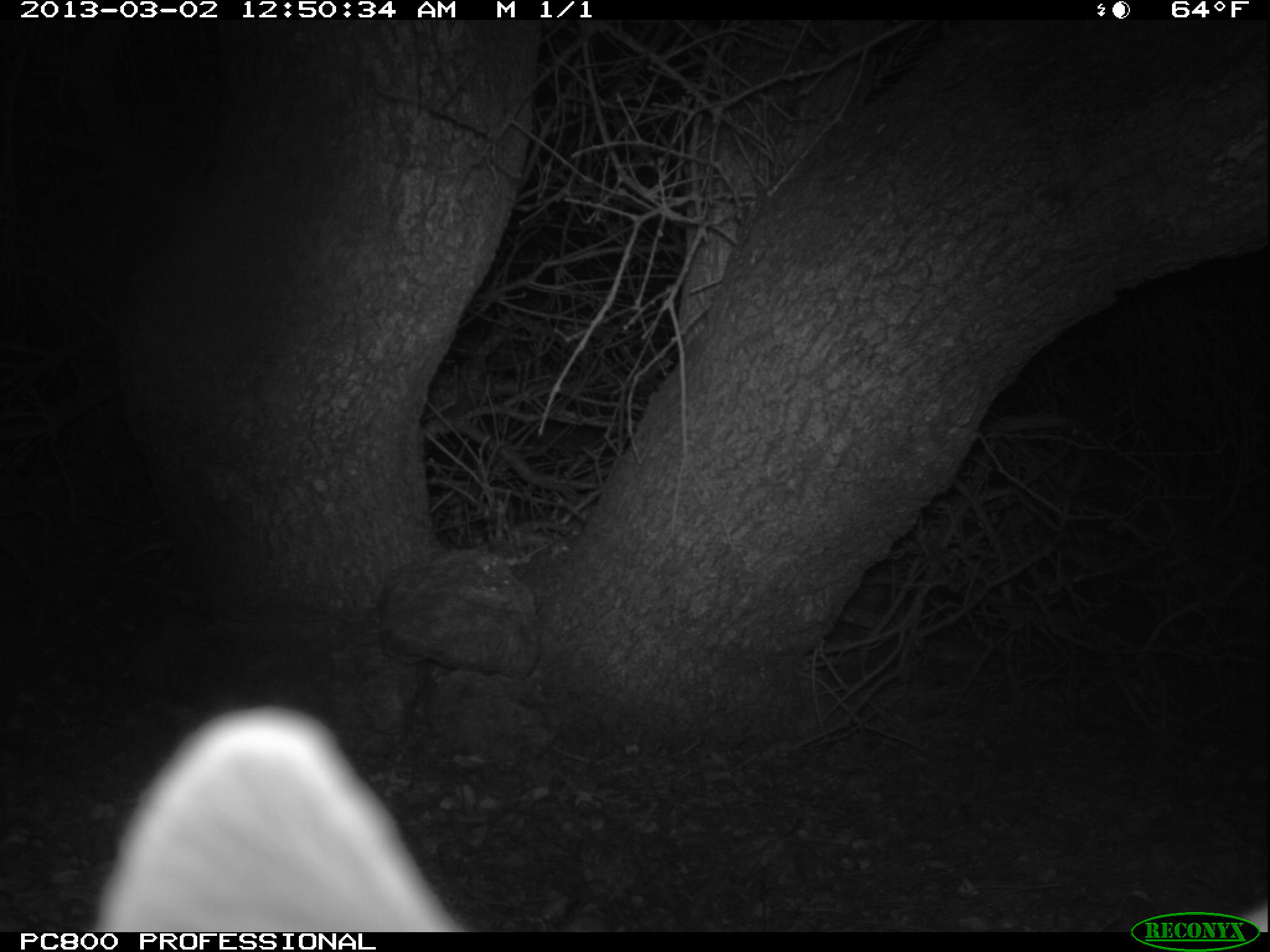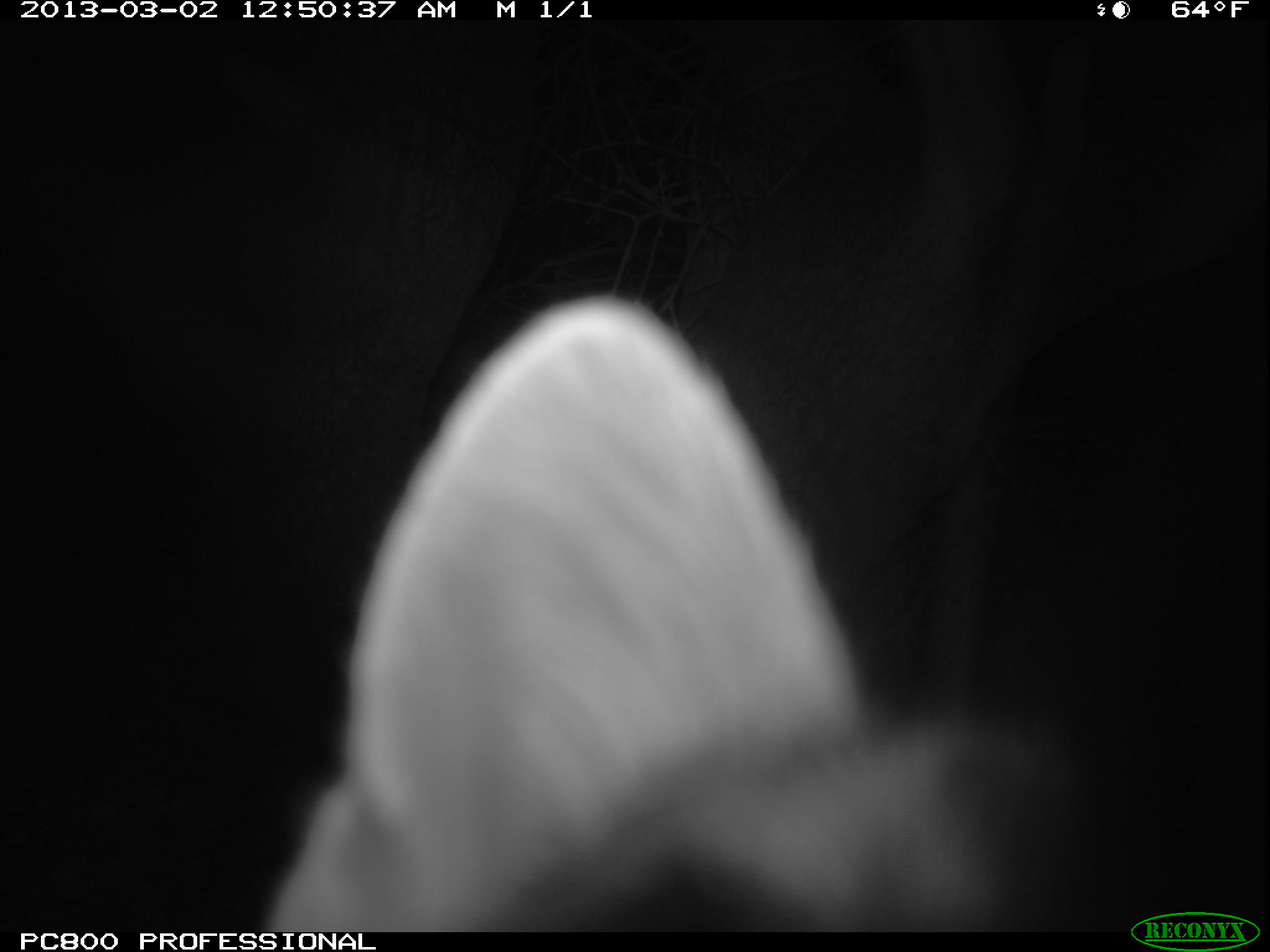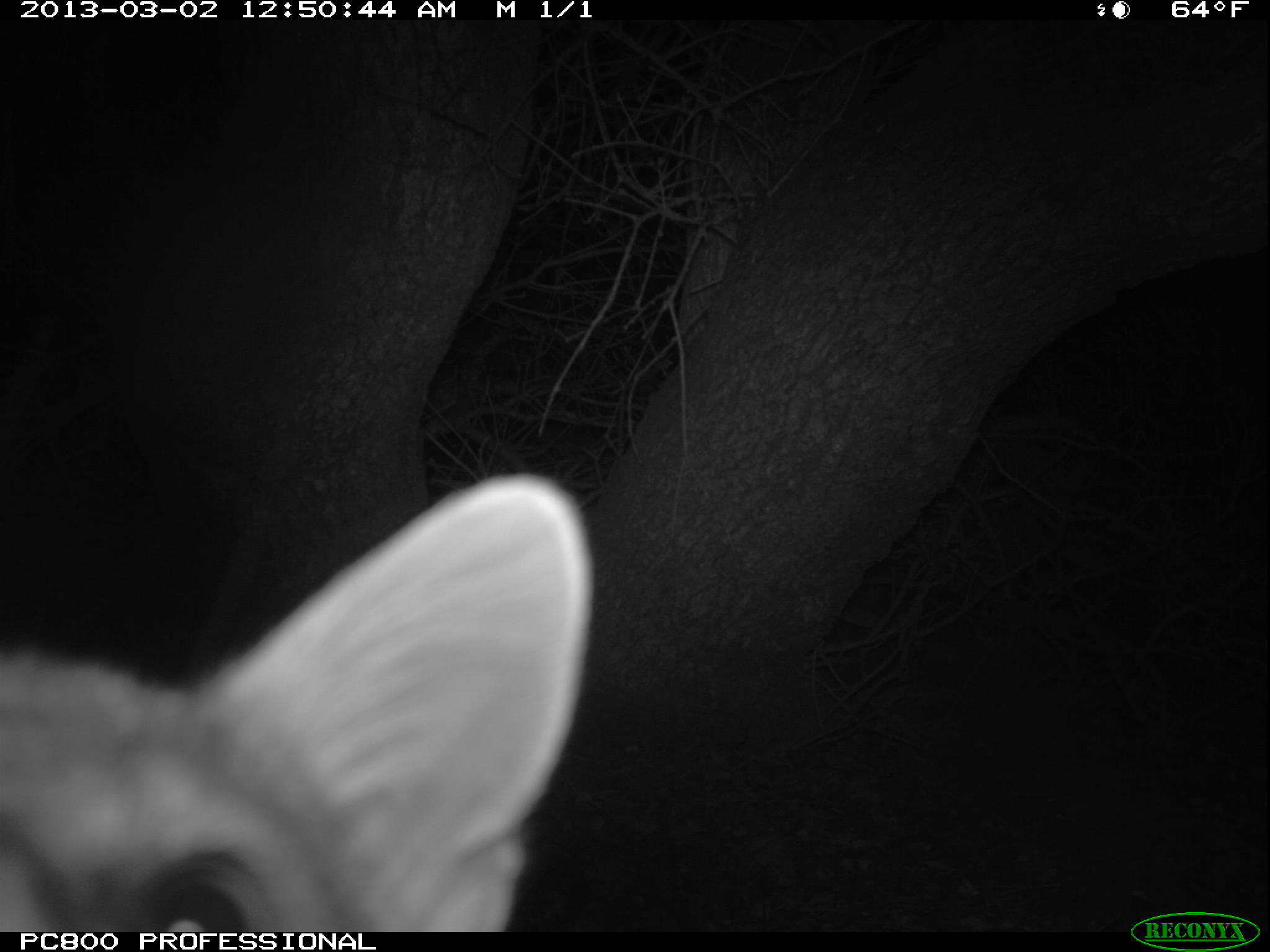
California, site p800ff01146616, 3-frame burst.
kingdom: Animalia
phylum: Chordata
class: Mammalia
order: Carnivora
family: Canidae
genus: Urocyon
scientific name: Urocyon littoralis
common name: island fox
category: fox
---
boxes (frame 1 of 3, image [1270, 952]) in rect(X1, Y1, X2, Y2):
fox: rect(89, 705, 474, 930)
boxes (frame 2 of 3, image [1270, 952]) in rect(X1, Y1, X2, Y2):
fox: rect(254, 293, 1104, 932)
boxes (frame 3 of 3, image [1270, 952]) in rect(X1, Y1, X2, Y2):
fox: rect(0, 472, 593, 932)